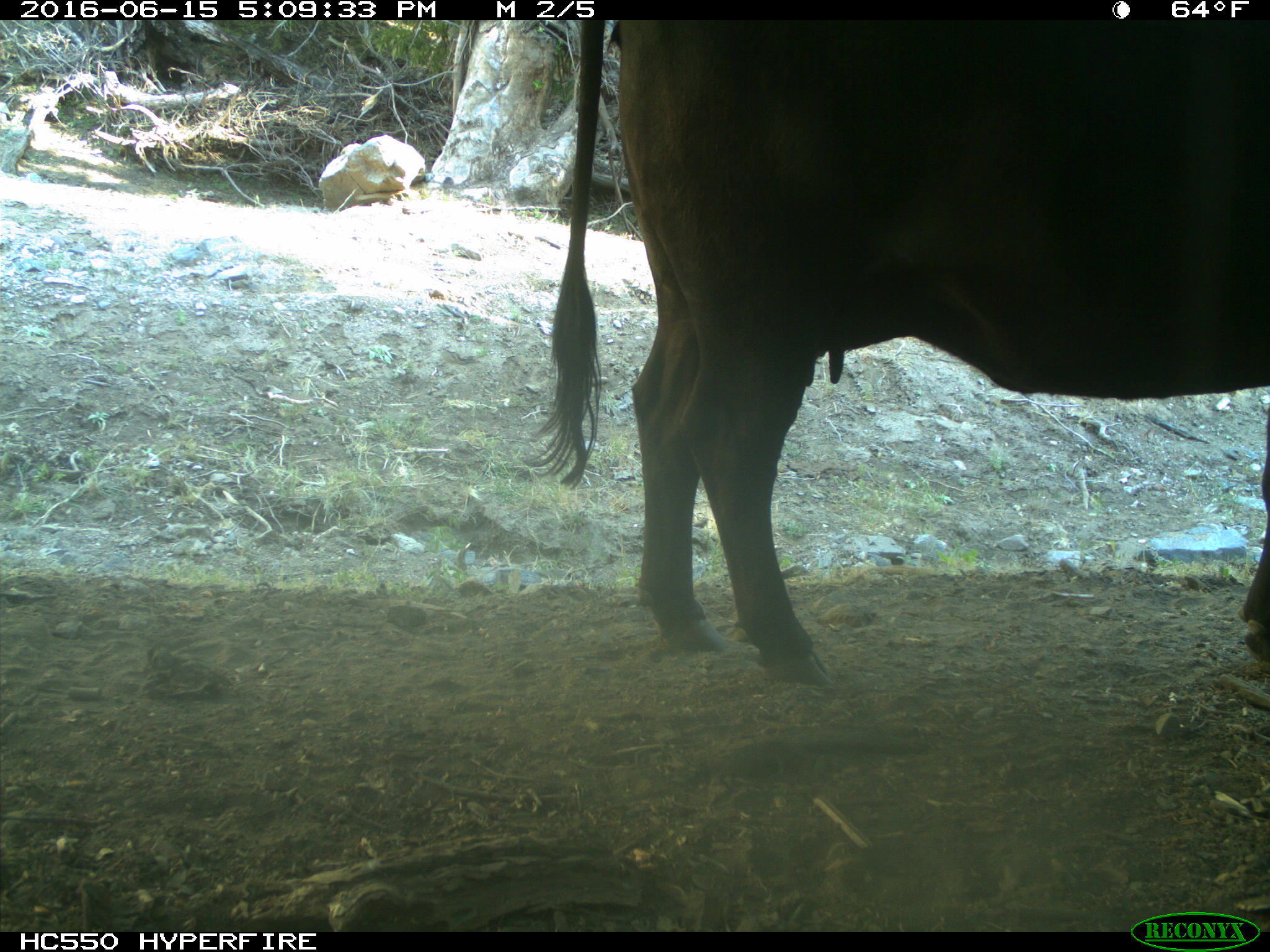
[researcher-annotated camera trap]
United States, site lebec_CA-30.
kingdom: Animalia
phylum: Chordata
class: Mammalia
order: Artiodactyla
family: Bovidae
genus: Bos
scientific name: Bos taurus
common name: domestic cow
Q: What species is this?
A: Bos taurus (domestic cow).